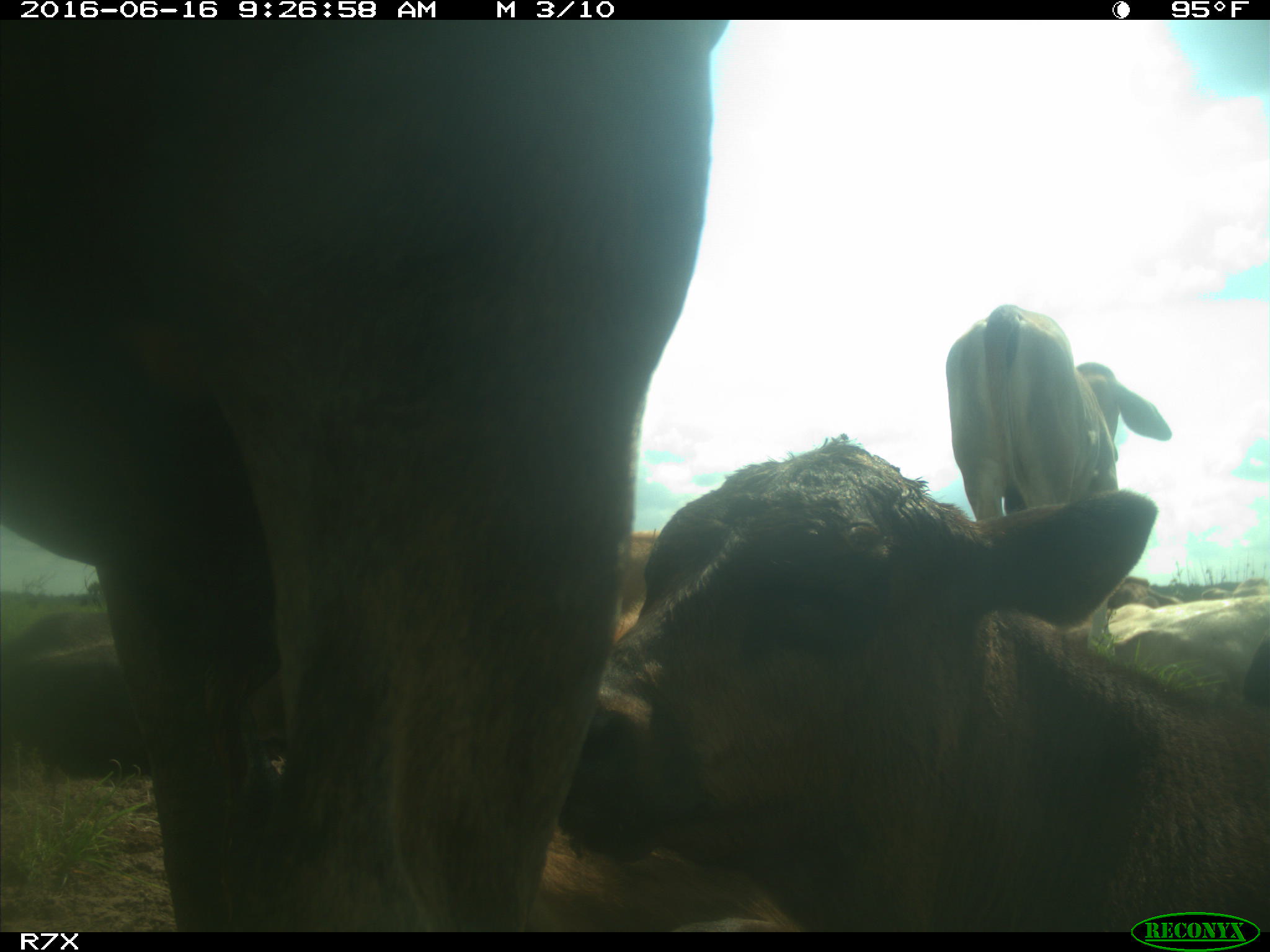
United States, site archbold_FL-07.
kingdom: Animalia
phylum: Chordata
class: Mammalia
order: Artiodactyla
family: Bovidae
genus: Bos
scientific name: Bos taurus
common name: domestic cow